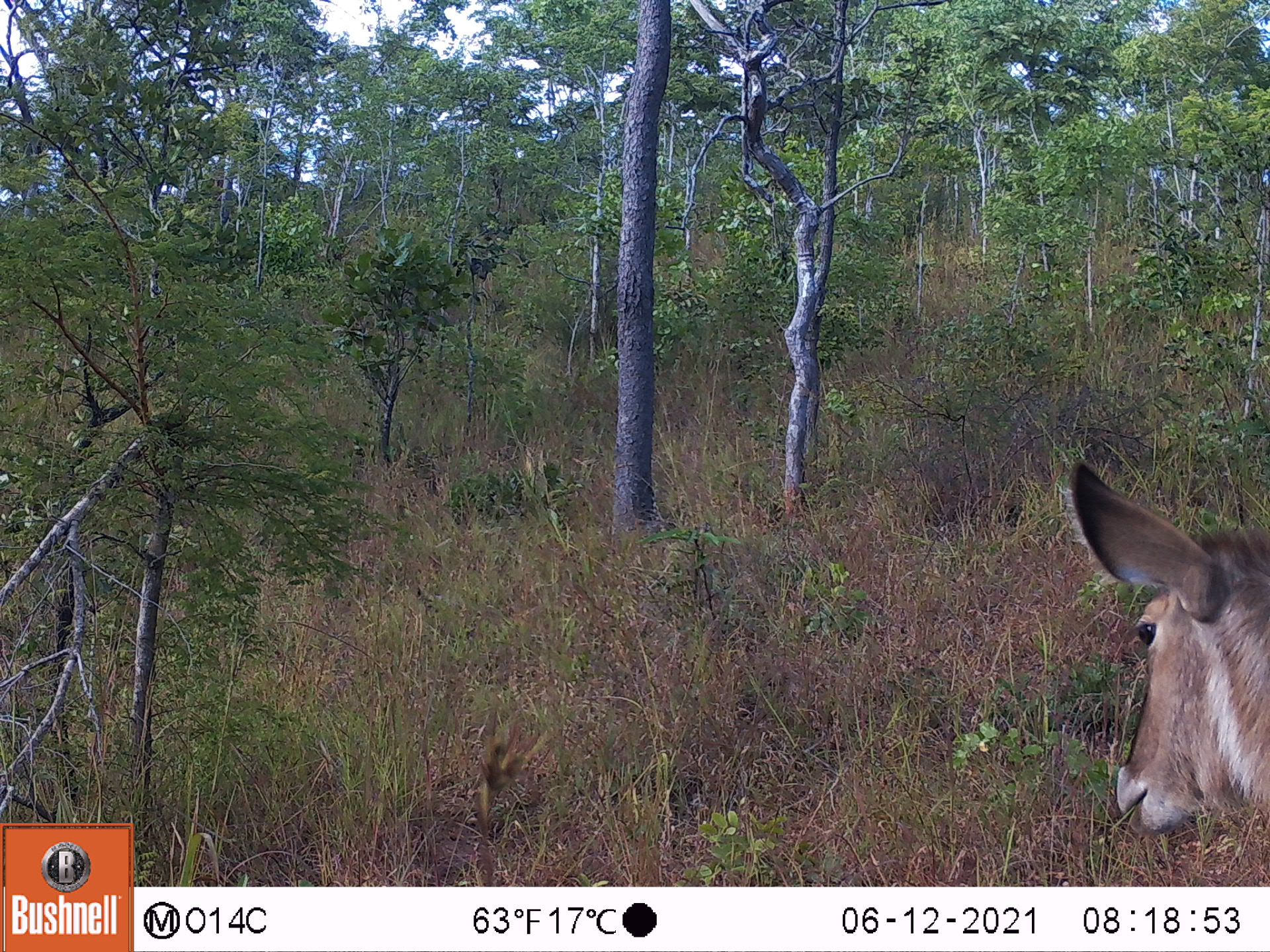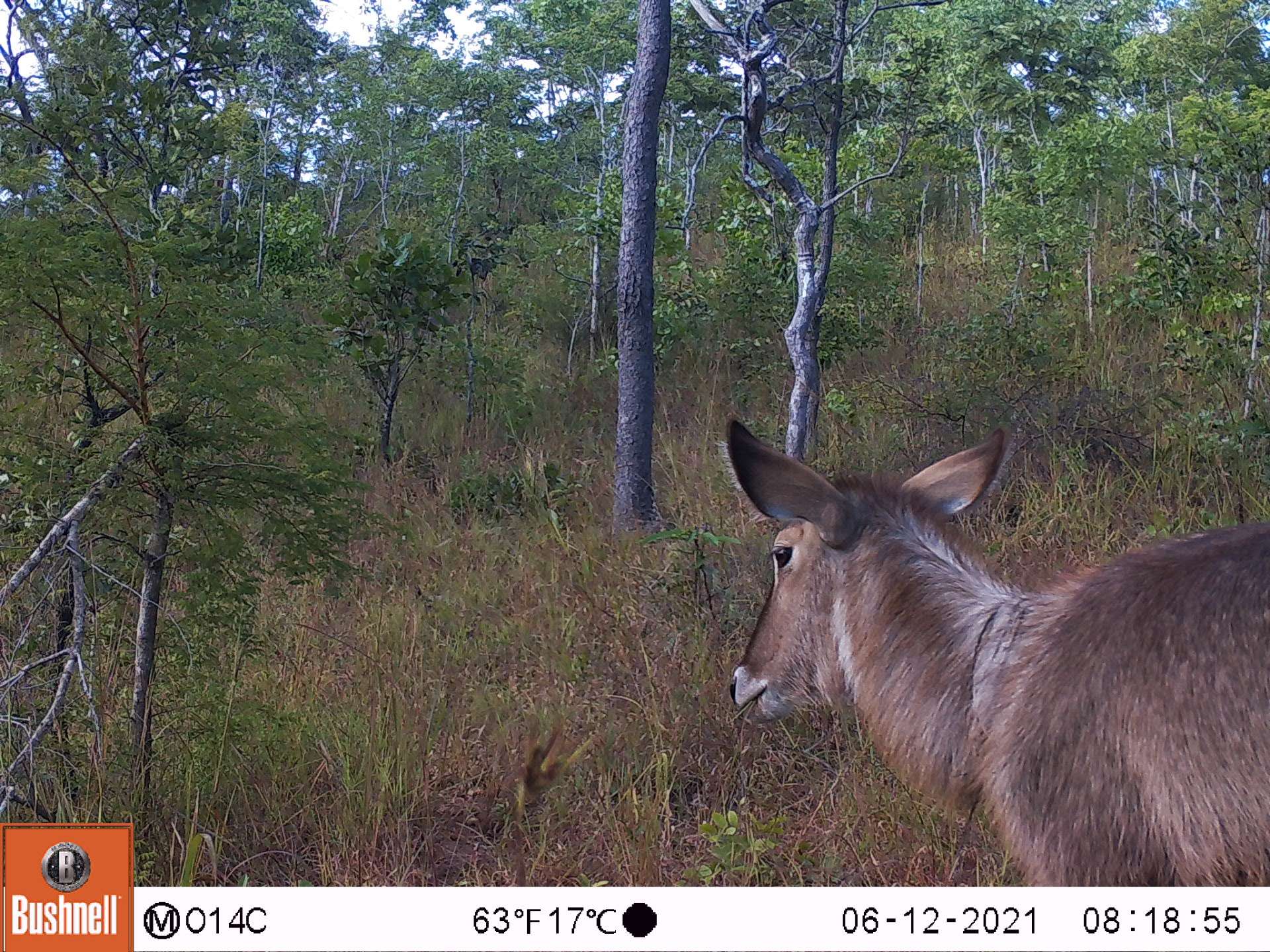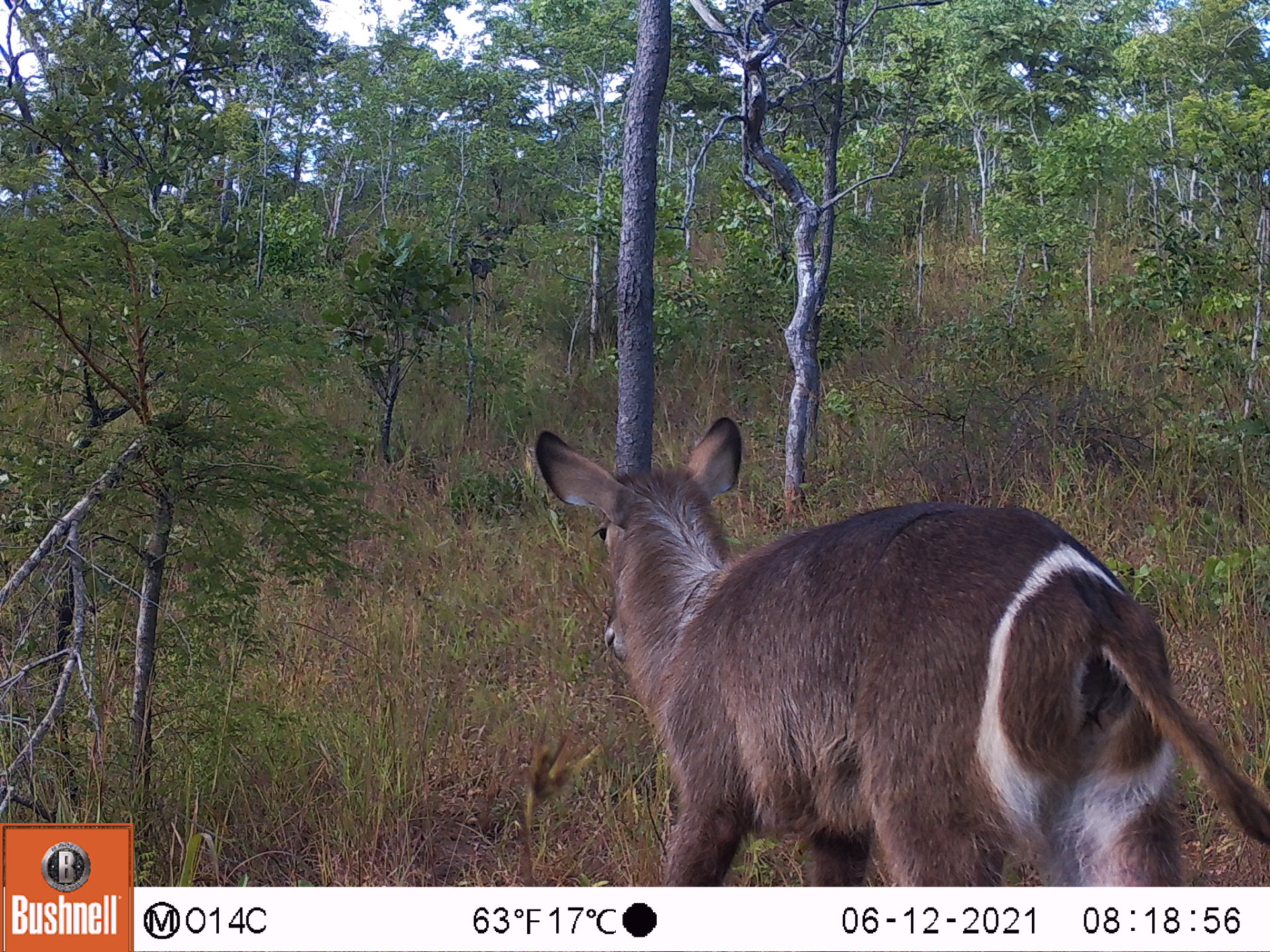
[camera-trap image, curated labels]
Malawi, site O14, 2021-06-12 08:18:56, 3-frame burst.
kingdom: Animalia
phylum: Chordata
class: Mammalia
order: Artiodactyla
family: Bovidae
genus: Kobus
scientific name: Kobus ellipsiprymnus ellipsiprymnus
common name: common waterbuck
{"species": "common waterbuck (Kobus ellipsiprymnus ellipsiprymnus)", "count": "1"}